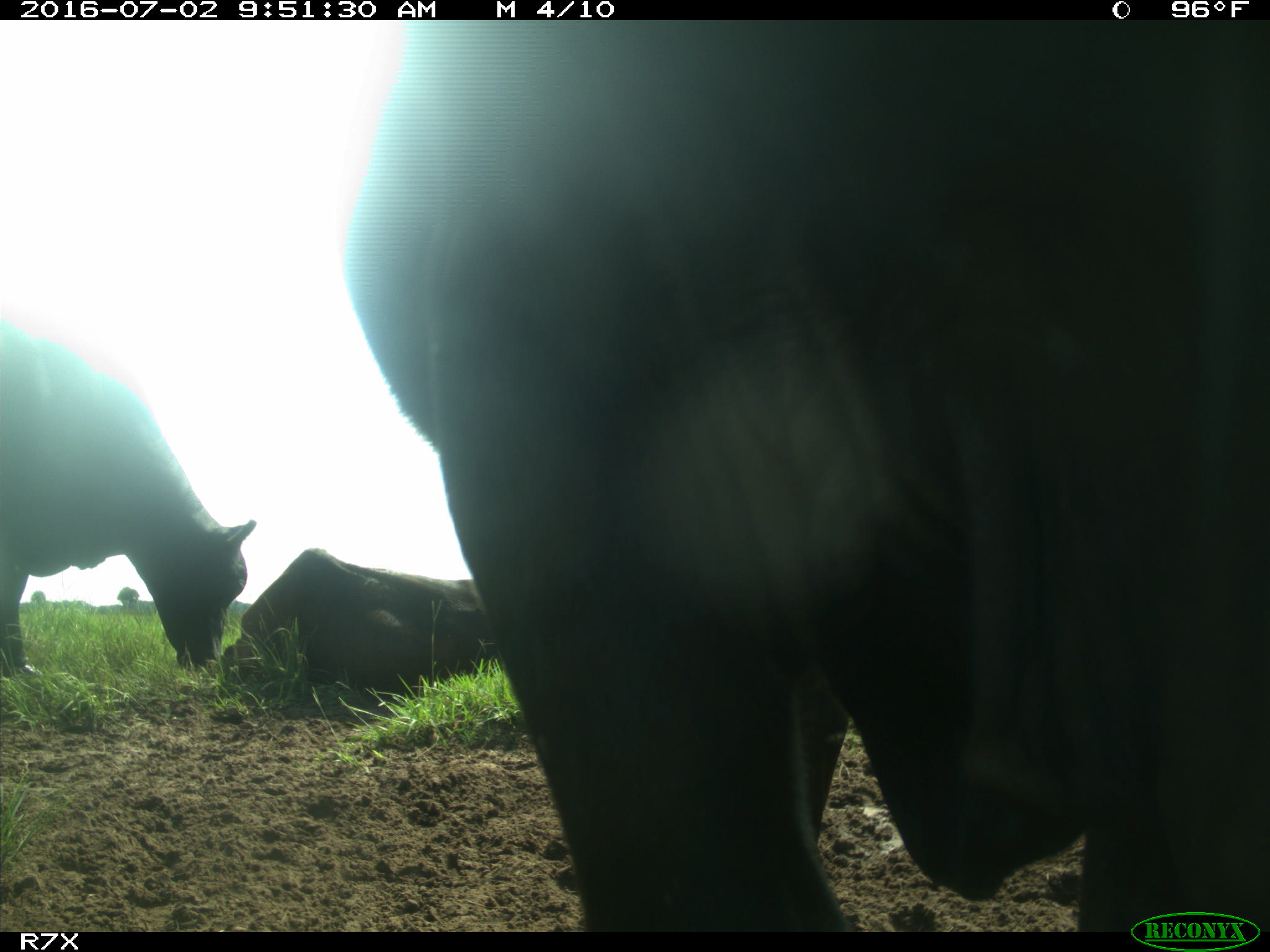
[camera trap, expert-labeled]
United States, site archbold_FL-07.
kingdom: Animalia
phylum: Chordata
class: Mammalia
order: Artiodactyla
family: Bovidae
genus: Bos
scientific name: Bos taurus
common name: domestic cow